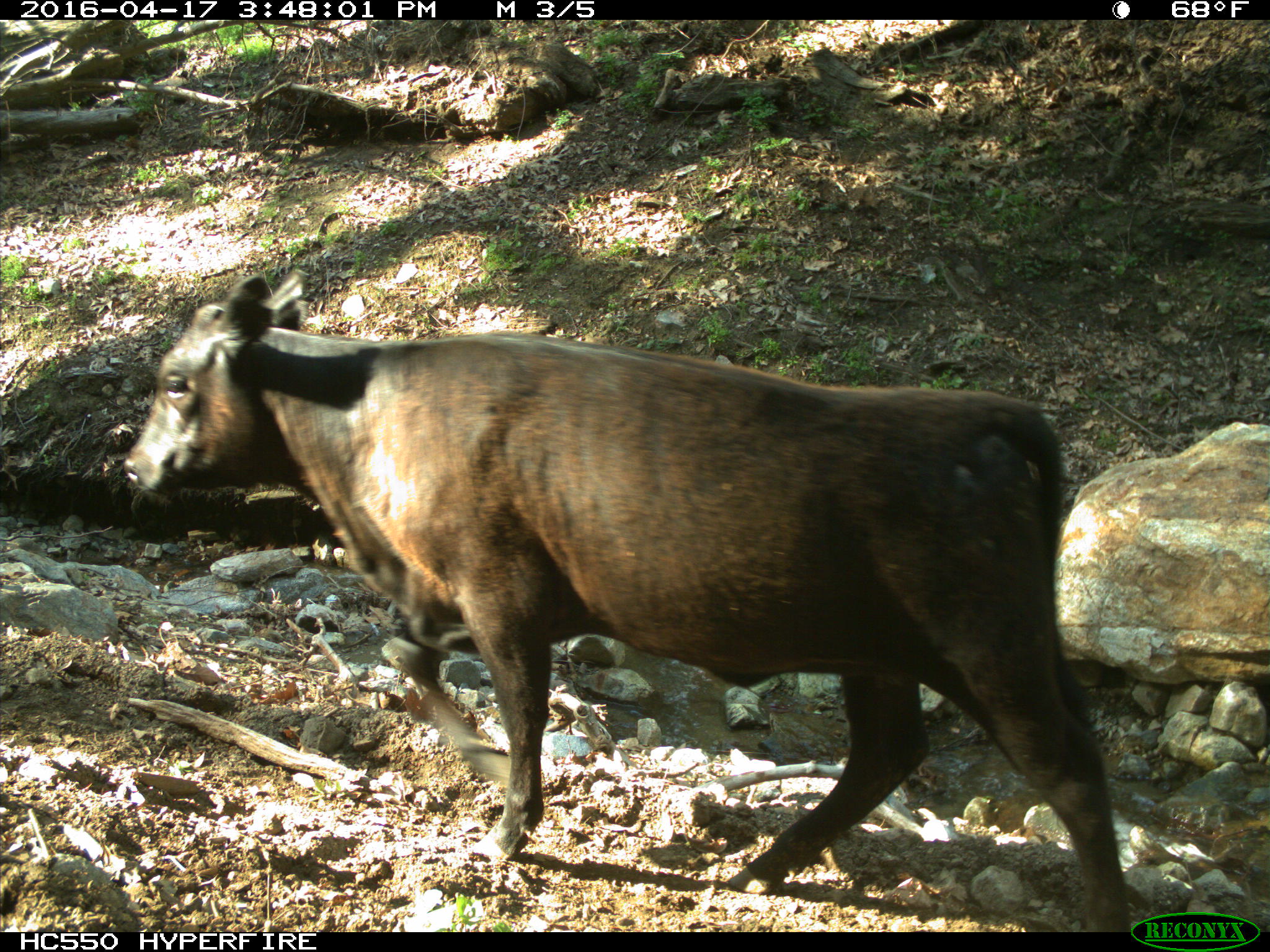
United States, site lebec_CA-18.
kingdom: Animalia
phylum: Chordata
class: Mammalia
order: Artiodactyla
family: Bovidae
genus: Bos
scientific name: Bos taurus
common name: domestic cow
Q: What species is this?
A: Bos taurus (domestic cow).